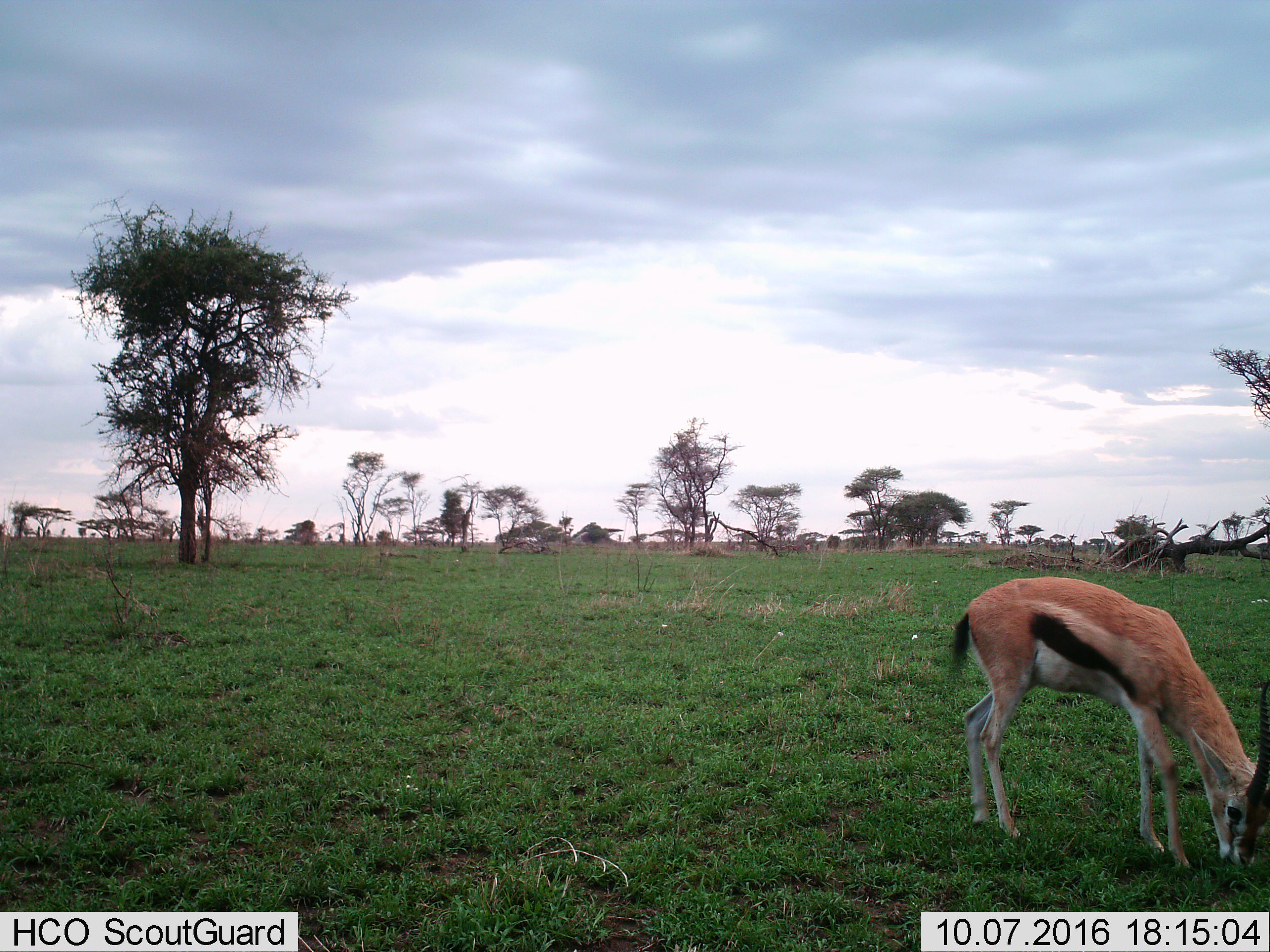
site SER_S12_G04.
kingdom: Animalia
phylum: Chordata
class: Mammalia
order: Artiodactyla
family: Bovidae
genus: Eudorcas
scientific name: Eudorcas thomsonii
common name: thomson's gazelle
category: gazellethomsons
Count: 1.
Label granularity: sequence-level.